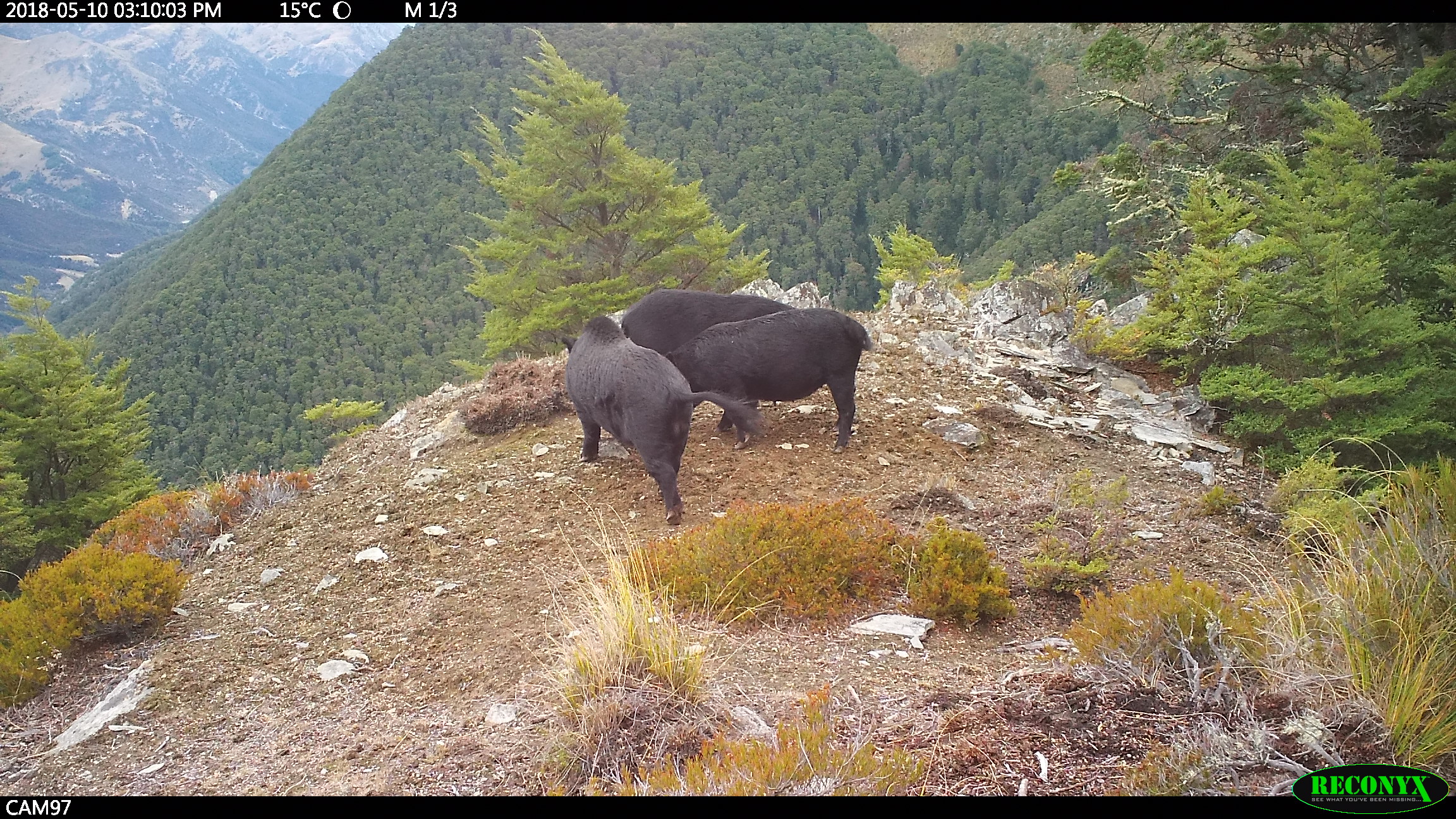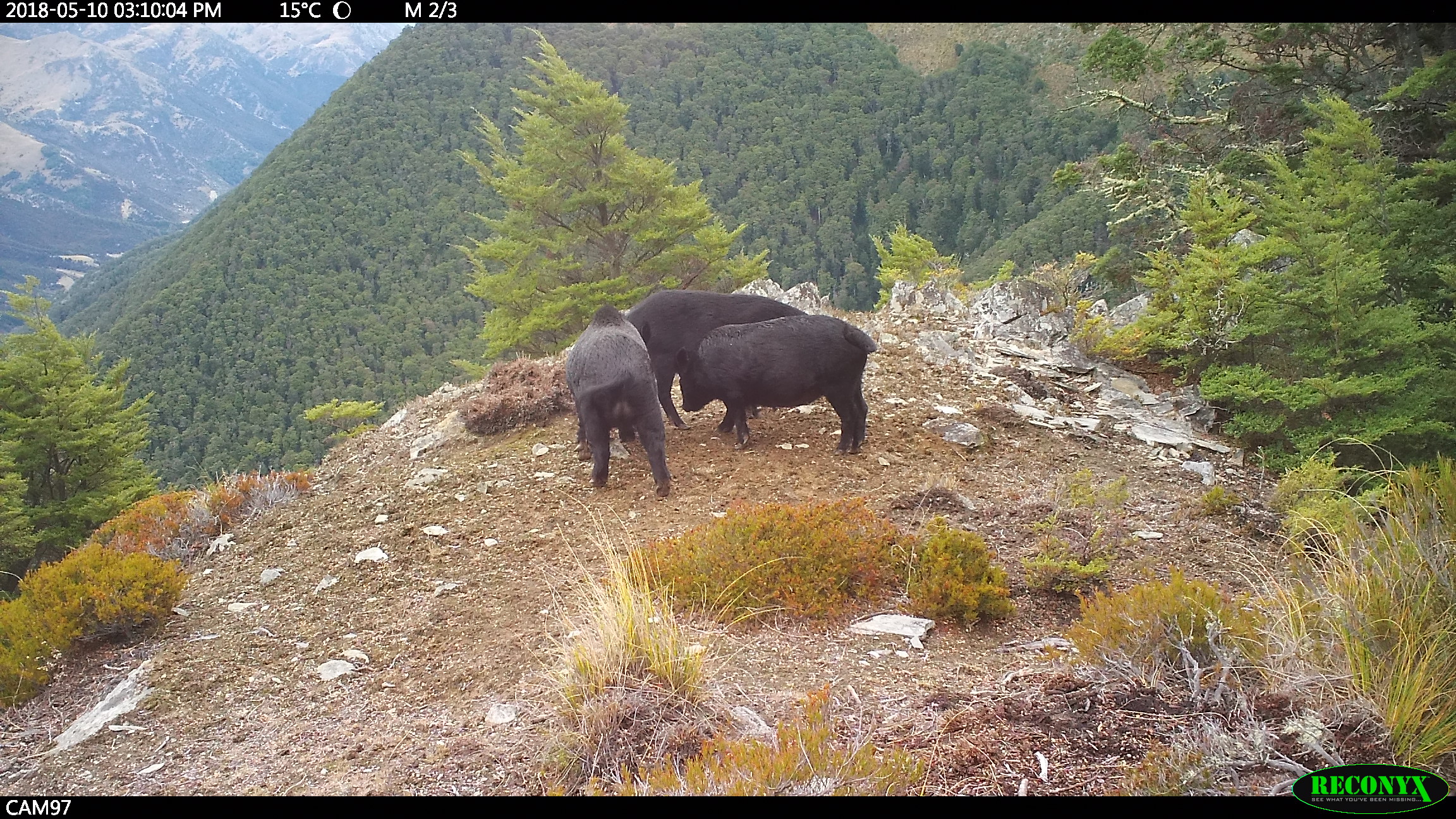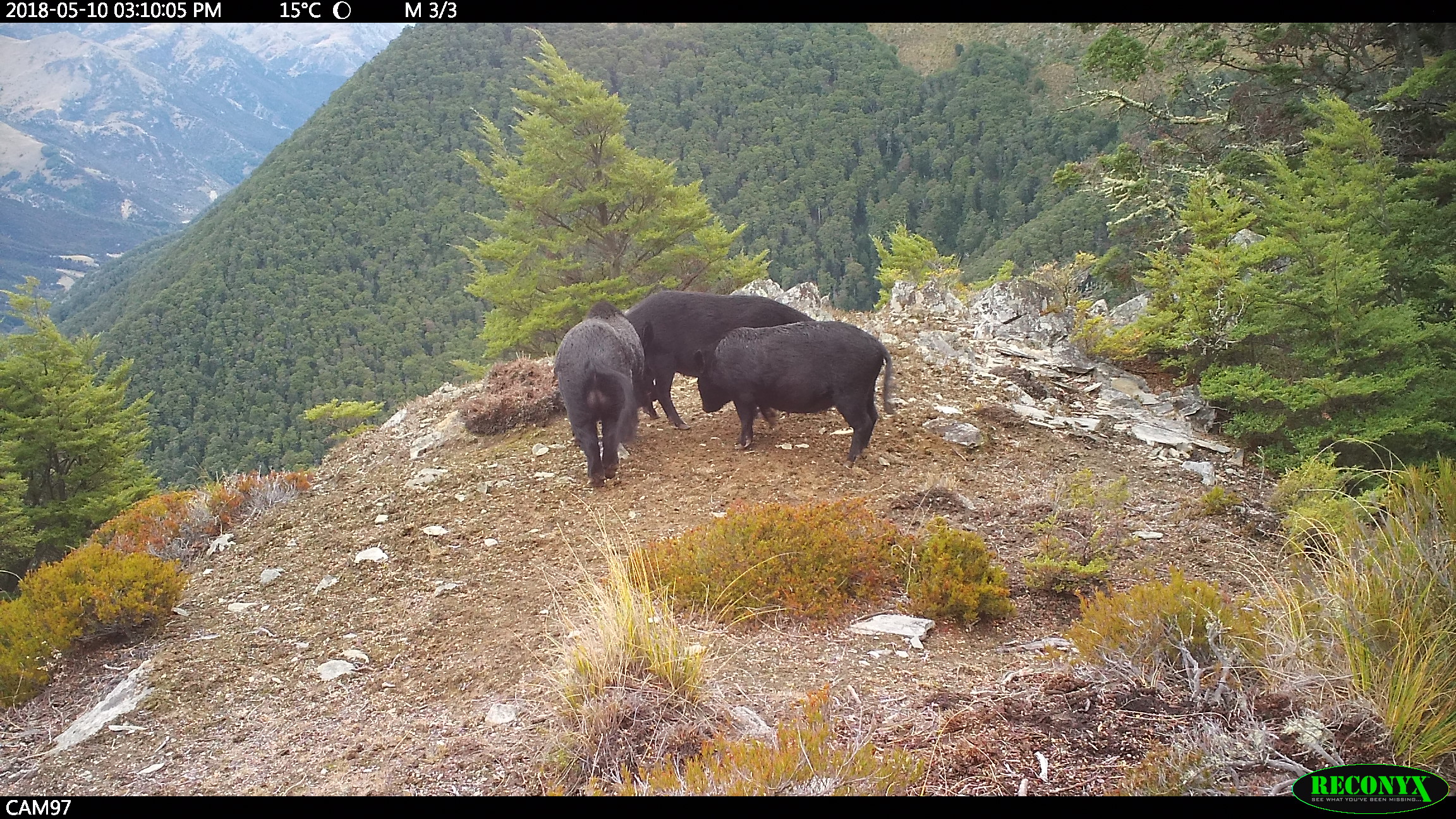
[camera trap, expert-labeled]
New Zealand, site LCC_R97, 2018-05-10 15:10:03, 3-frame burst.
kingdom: Animalia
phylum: Chordata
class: Mammalia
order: Artiodactyla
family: Suidae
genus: Sus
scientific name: Sus scrofa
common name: pig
Pig (Sus scrofa).